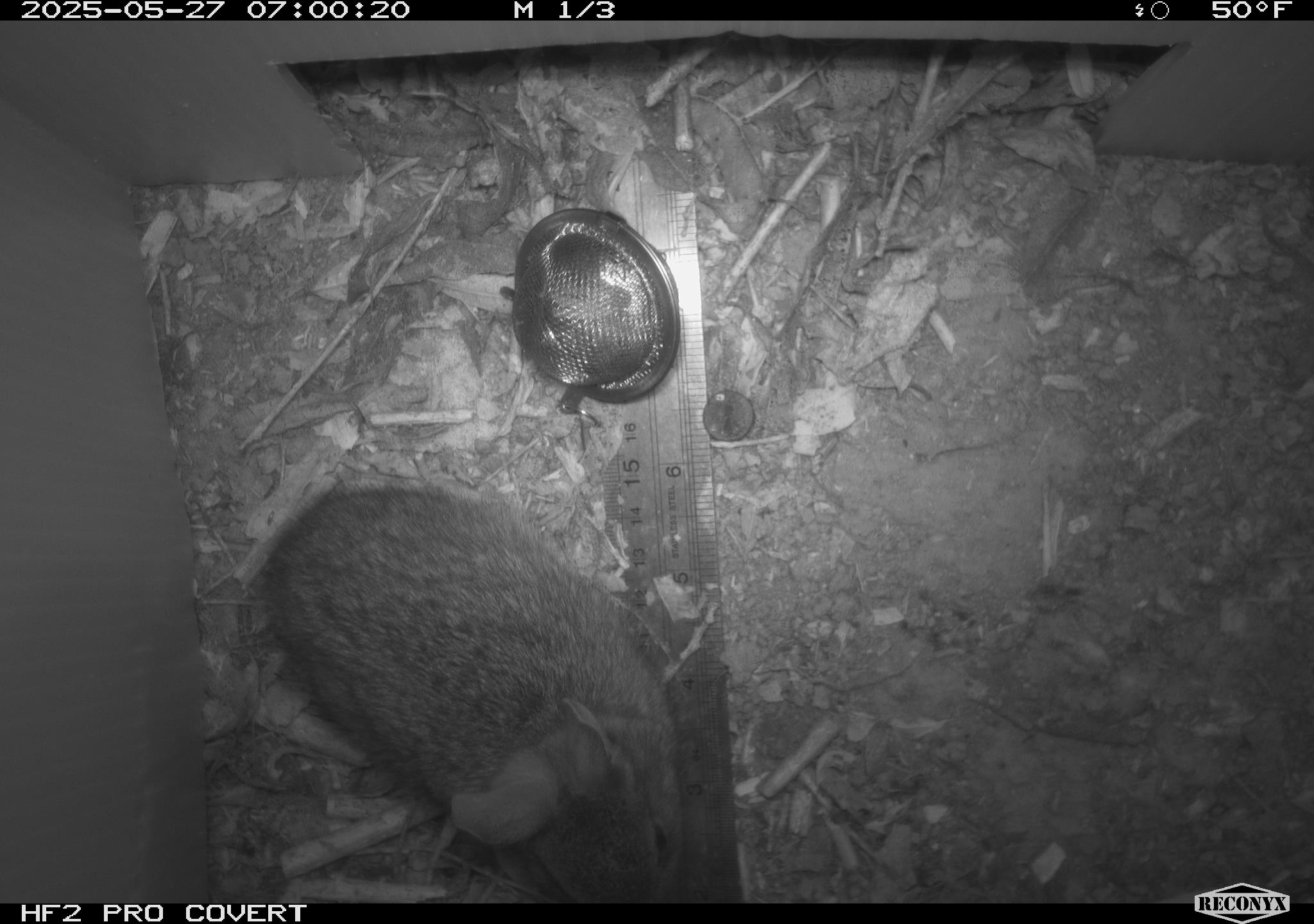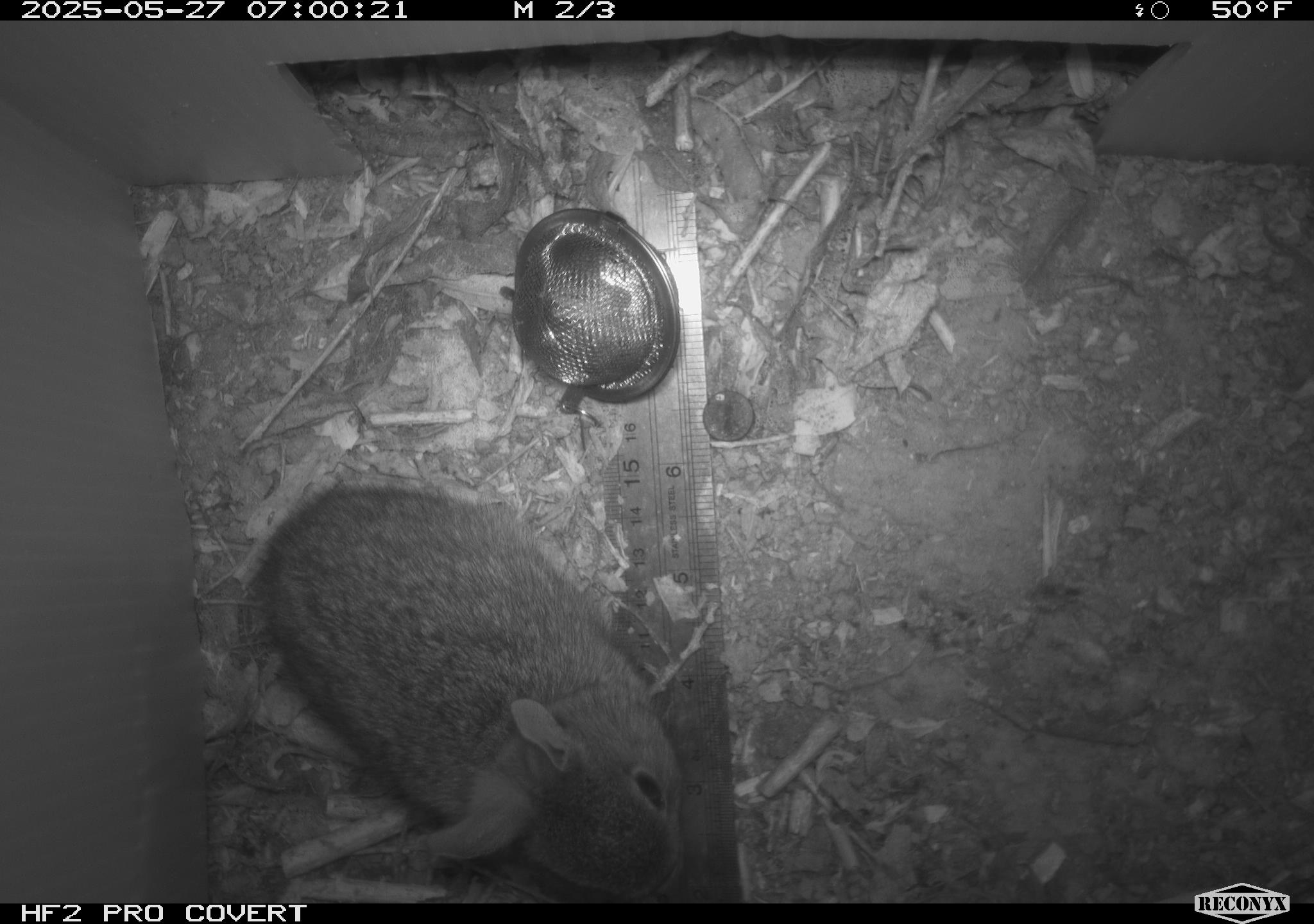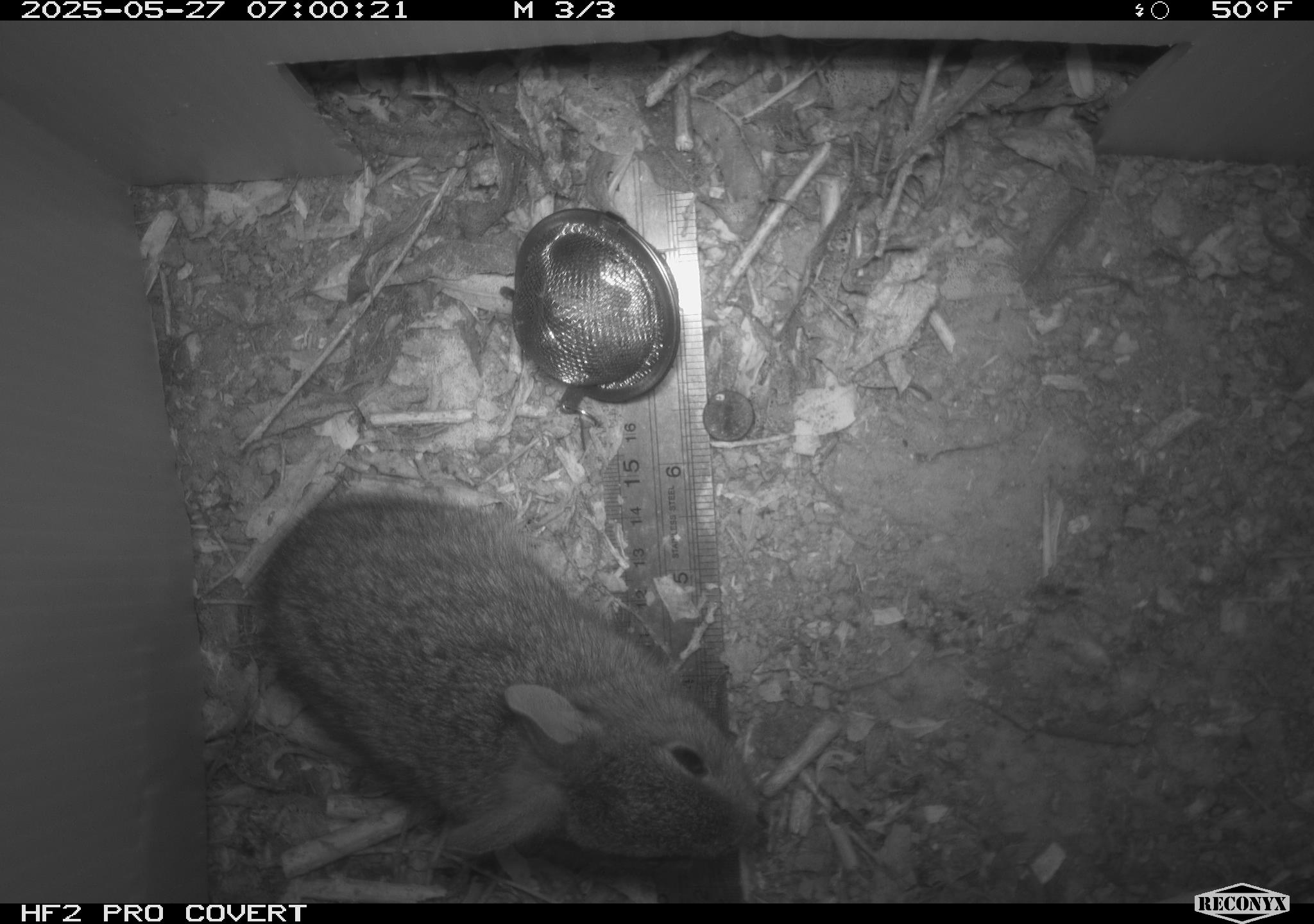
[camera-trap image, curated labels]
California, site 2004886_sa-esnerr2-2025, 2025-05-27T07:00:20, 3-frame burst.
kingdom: Animalia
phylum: Chordata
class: Mammalia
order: Lagomorpha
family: Leporidae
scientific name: Leporidae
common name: rabbit or hare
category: rabbit and hare family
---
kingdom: Animalia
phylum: Chordata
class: Mammalia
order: Lagomorpha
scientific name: Lagomorpha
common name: hares, rabbits, and pikas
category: lagomorpha order